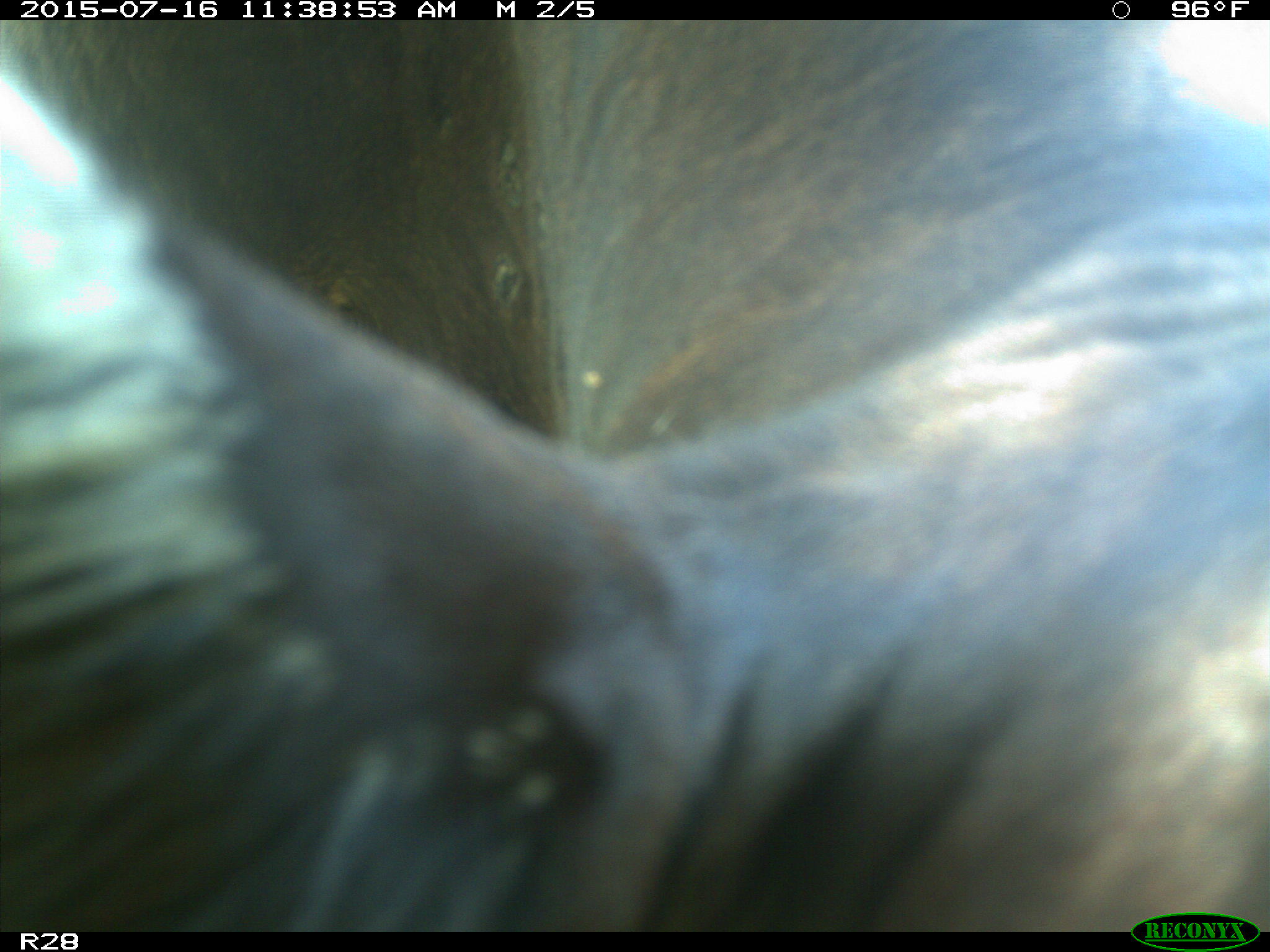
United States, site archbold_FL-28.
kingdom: Animalia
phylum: Chordata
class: Mammalia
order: Artiodactyla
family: Bovidae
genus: Bos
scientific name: Bos taurus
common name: domestic cow